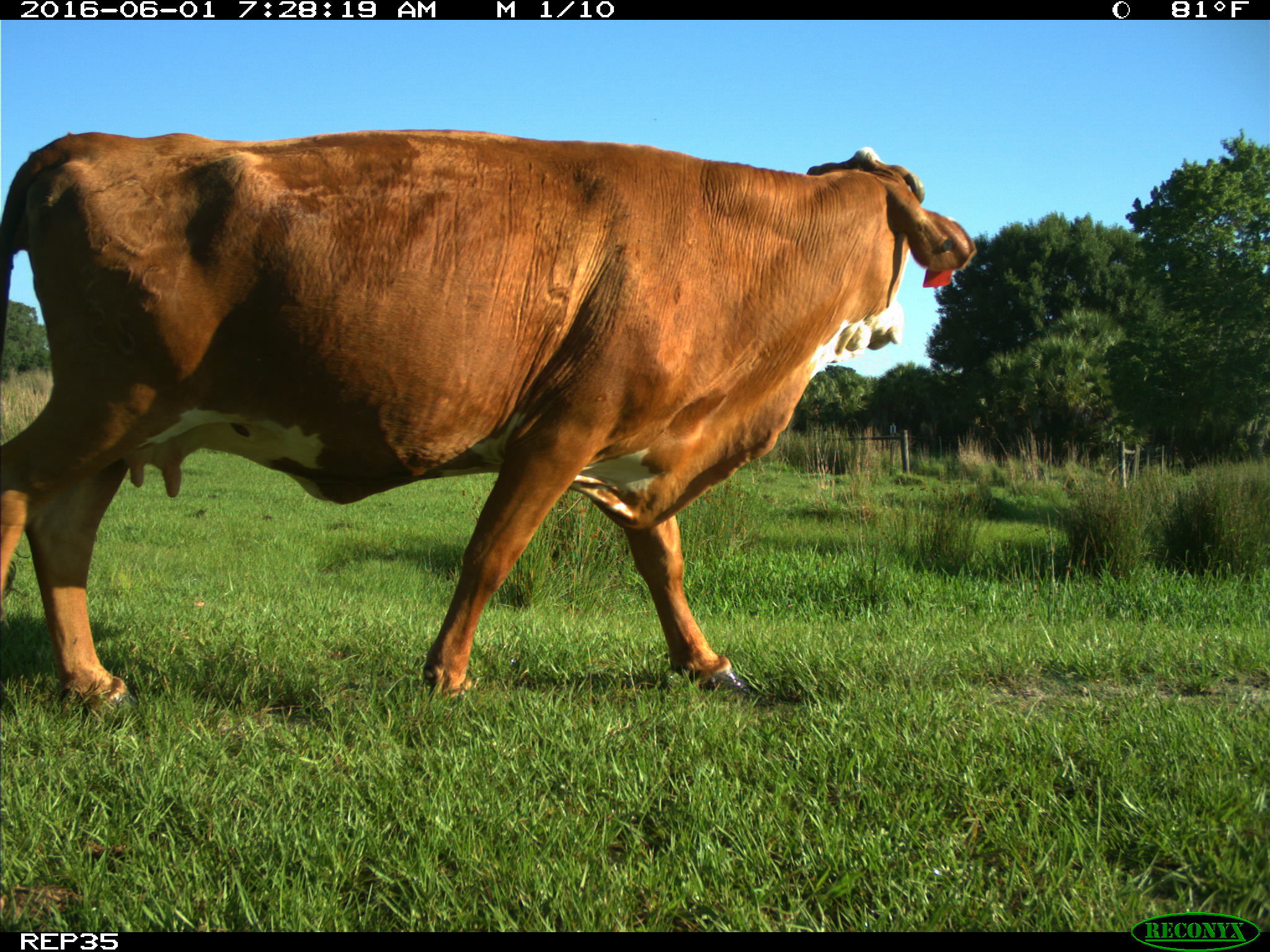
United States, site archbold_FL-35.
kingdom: Animalia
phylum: Chordata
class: Mammalia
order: Artiodactyla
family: Bovidae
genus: Bos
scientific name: Bos taurus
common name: domestic cow